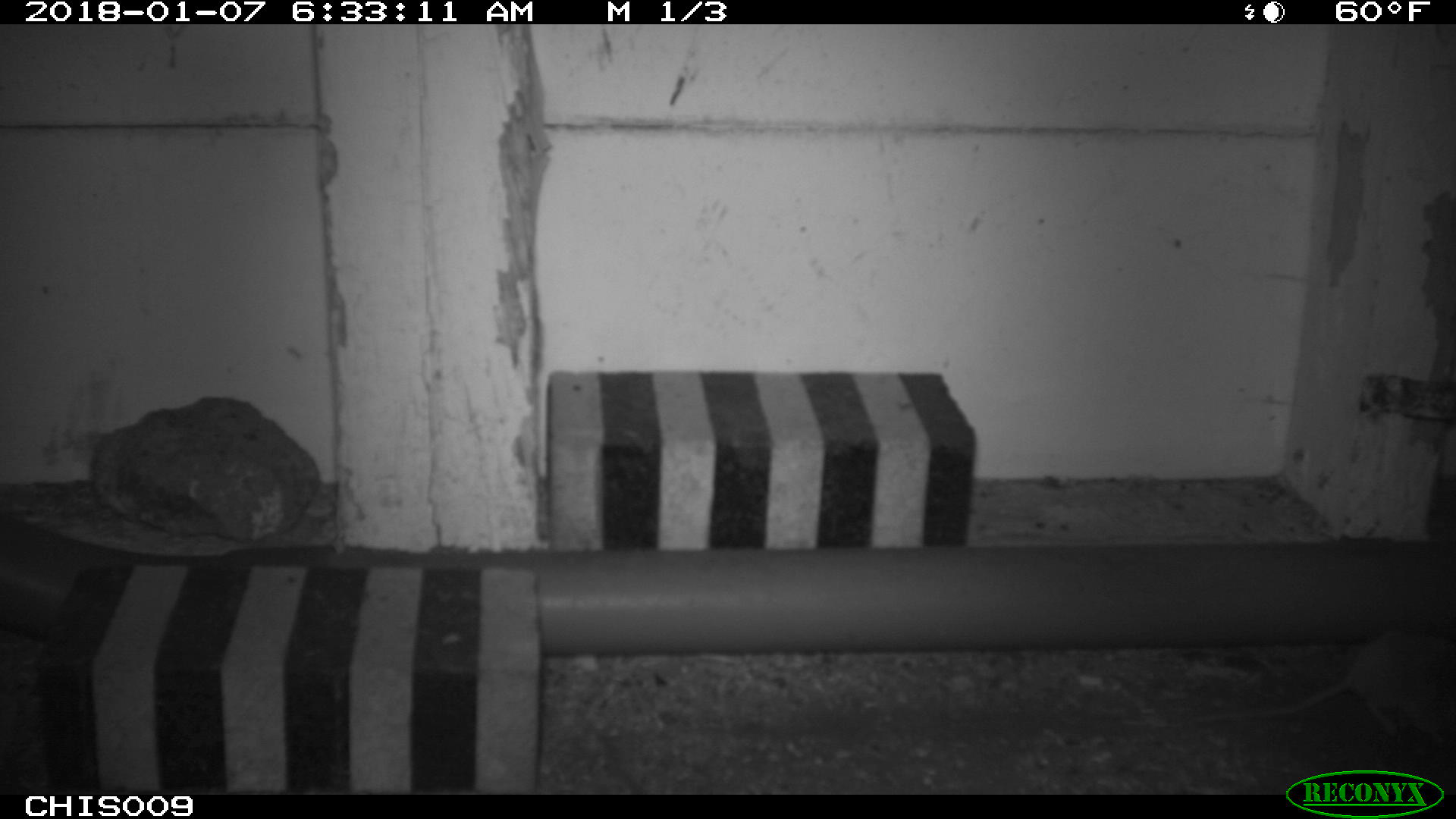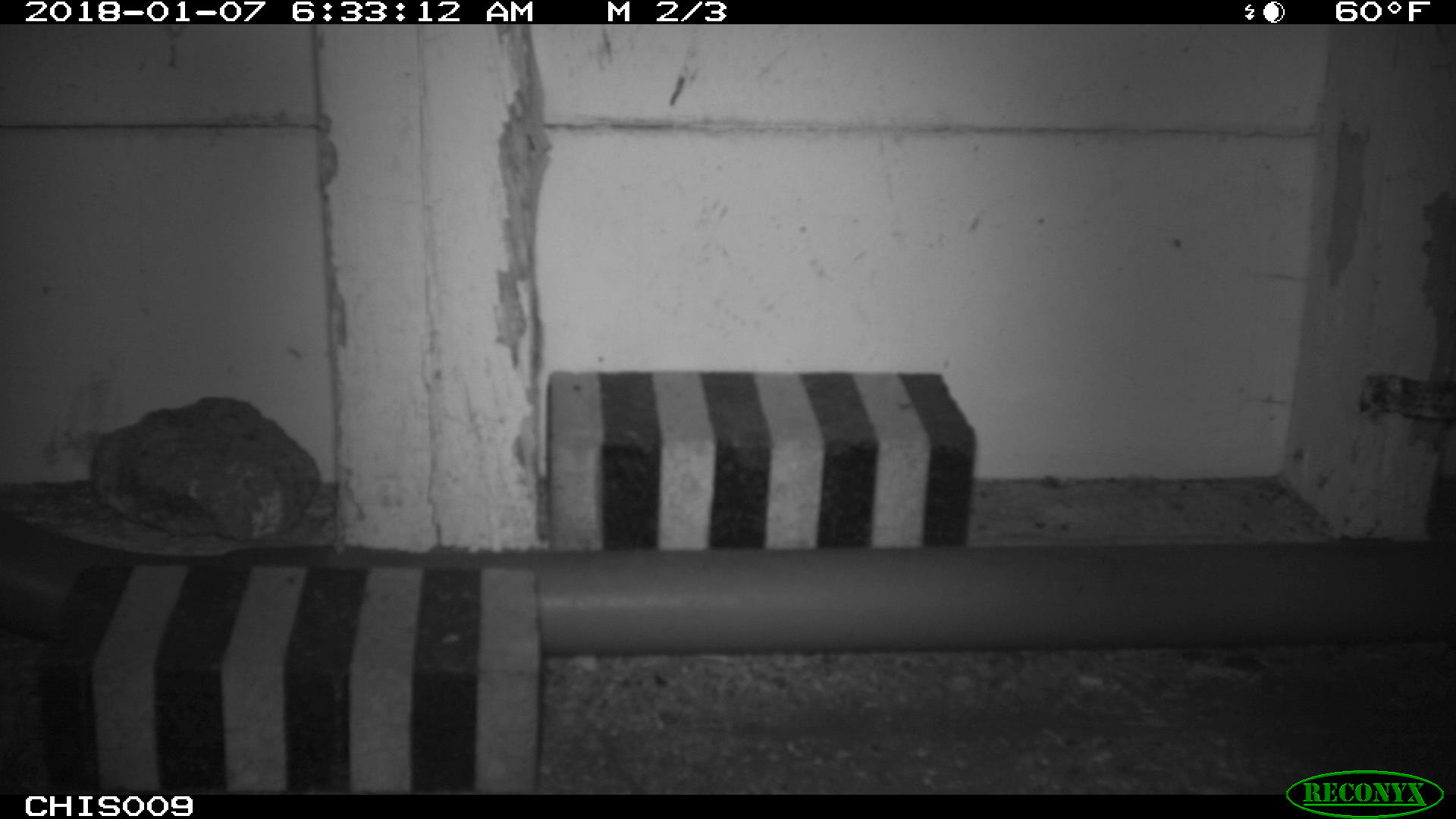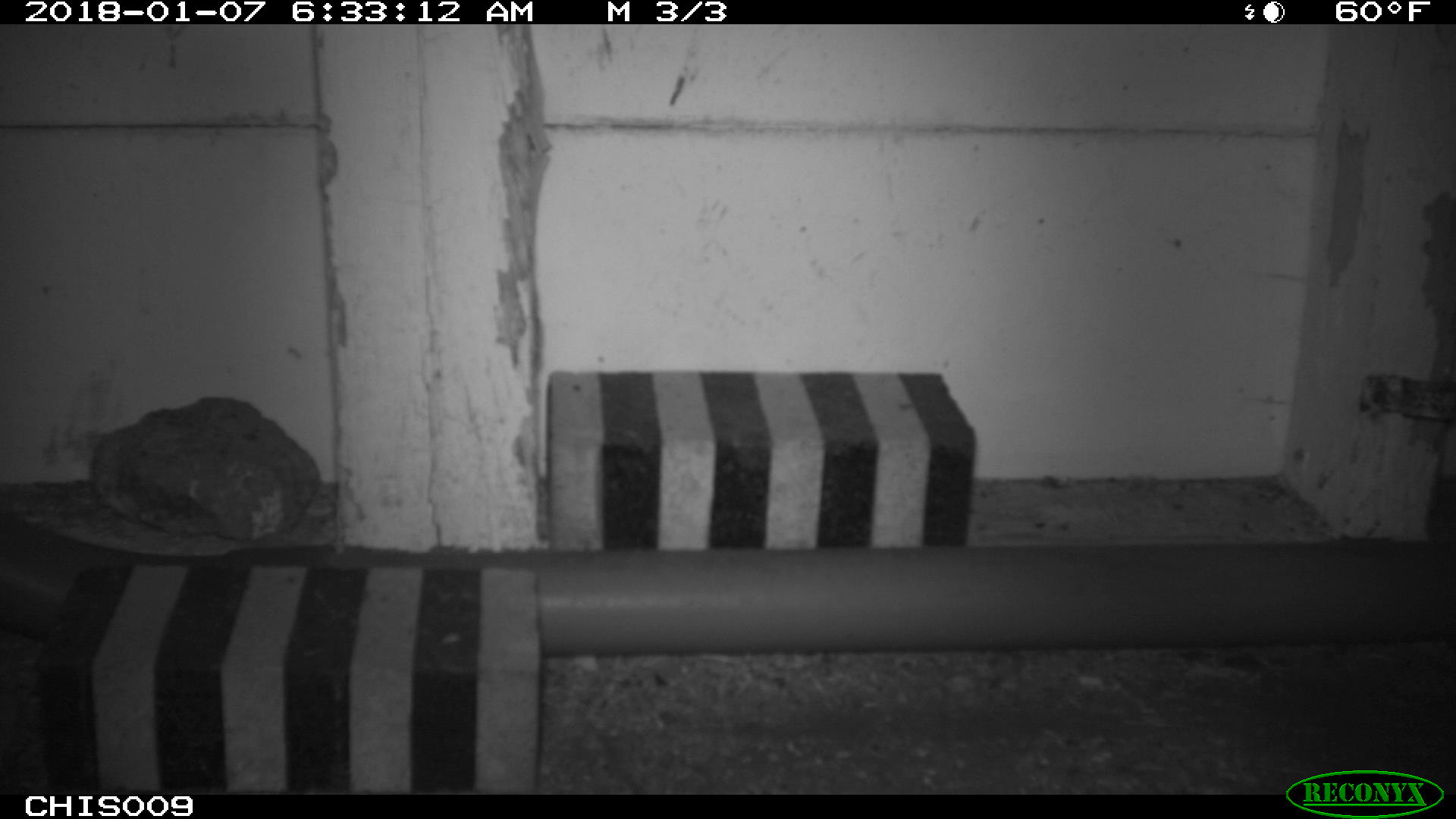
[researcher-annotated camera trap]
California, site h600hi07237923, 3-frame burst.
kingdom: Animalia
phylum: Chordata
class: Mammalia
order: Rodentia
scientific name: Rodentia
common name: rodent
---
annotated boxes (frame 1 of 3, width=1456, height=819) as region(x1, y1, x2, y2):
rodent: region(1194, 631, 1455, 746)